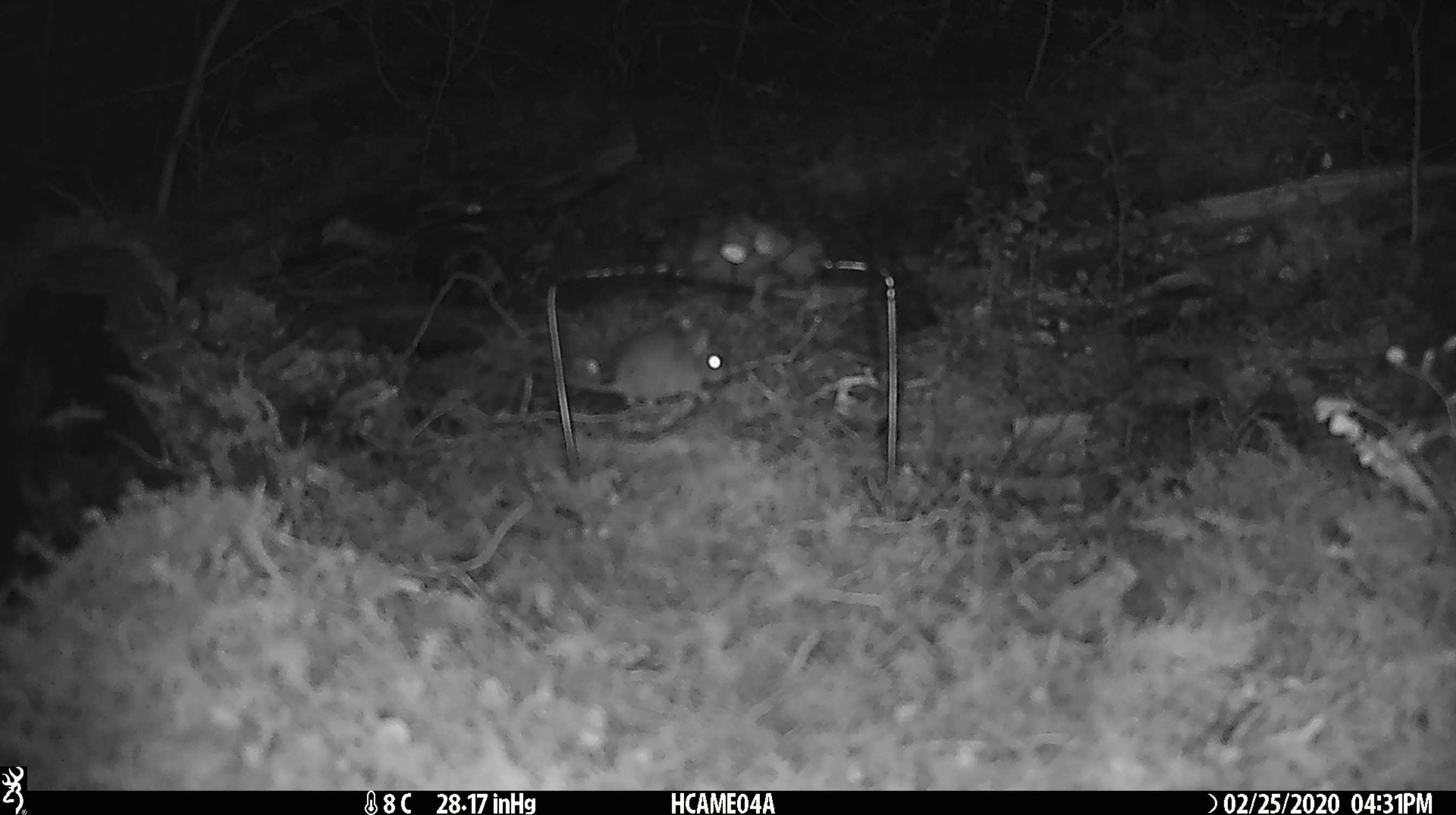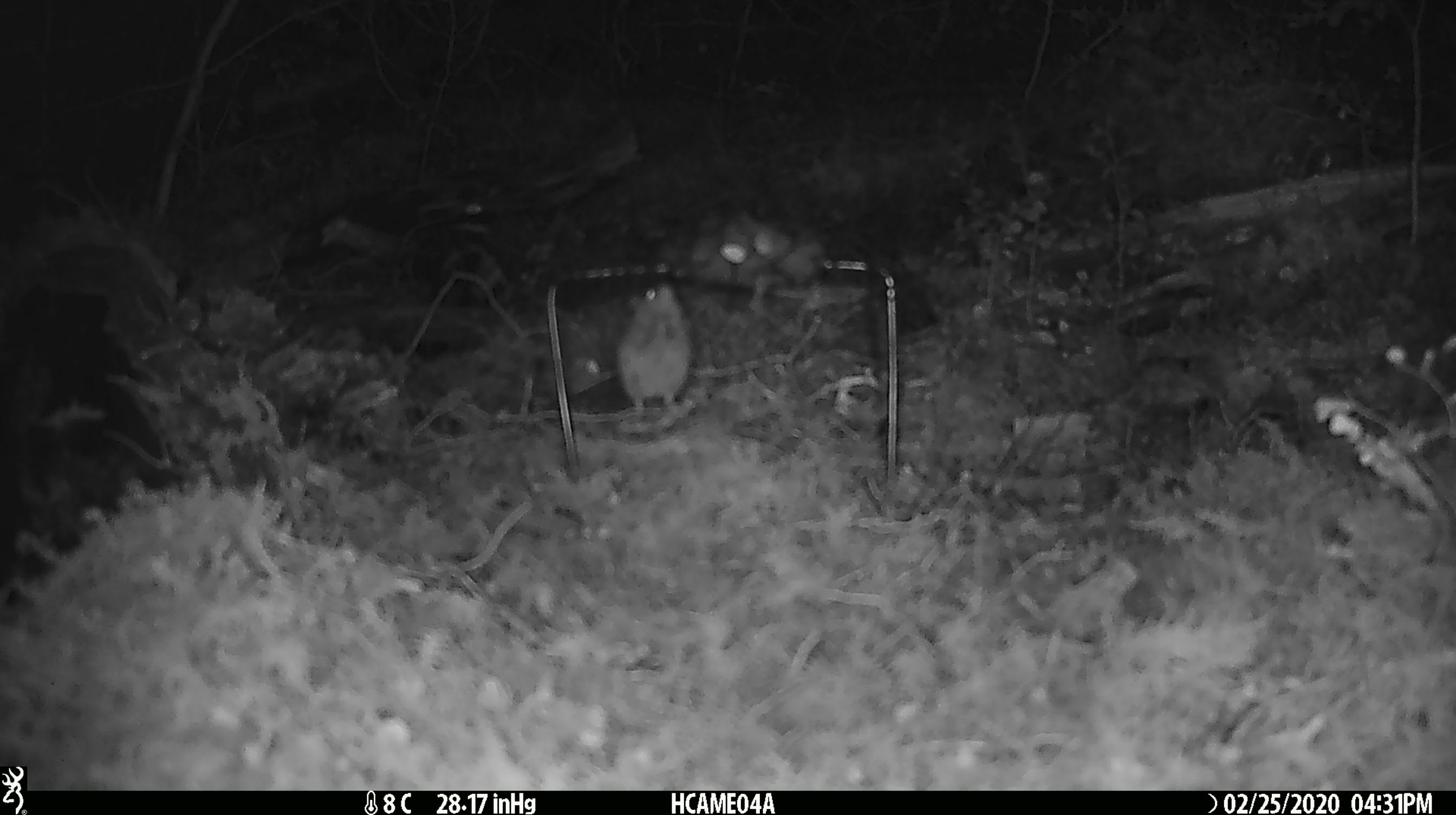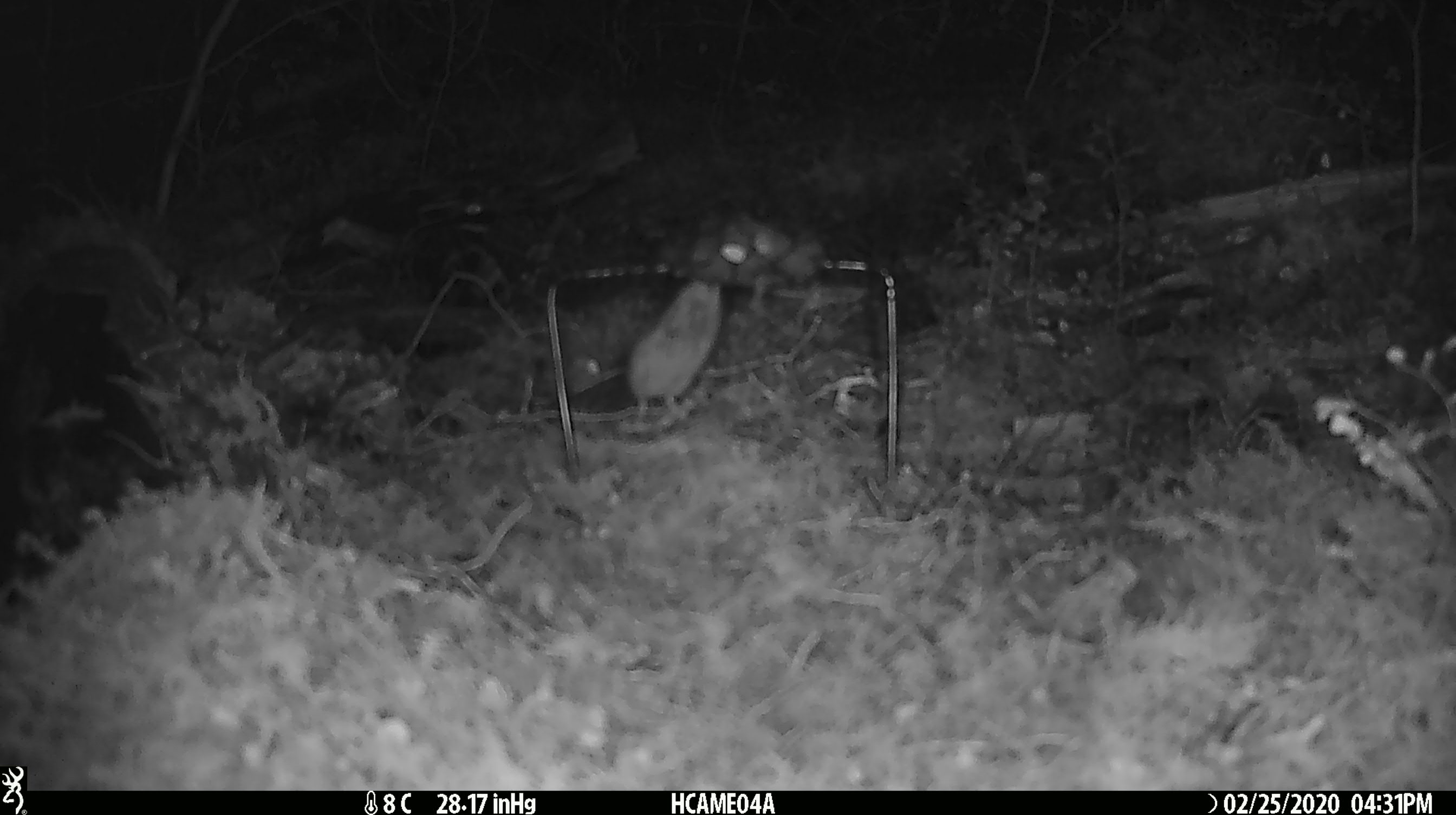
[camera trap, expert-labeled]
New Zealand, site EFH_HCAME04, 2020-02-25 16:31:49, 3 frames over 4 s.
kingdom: Animalia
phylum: Chordata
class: Mammalia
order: Rodentia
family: Muridae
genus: Mus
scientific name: Mus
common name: mouse